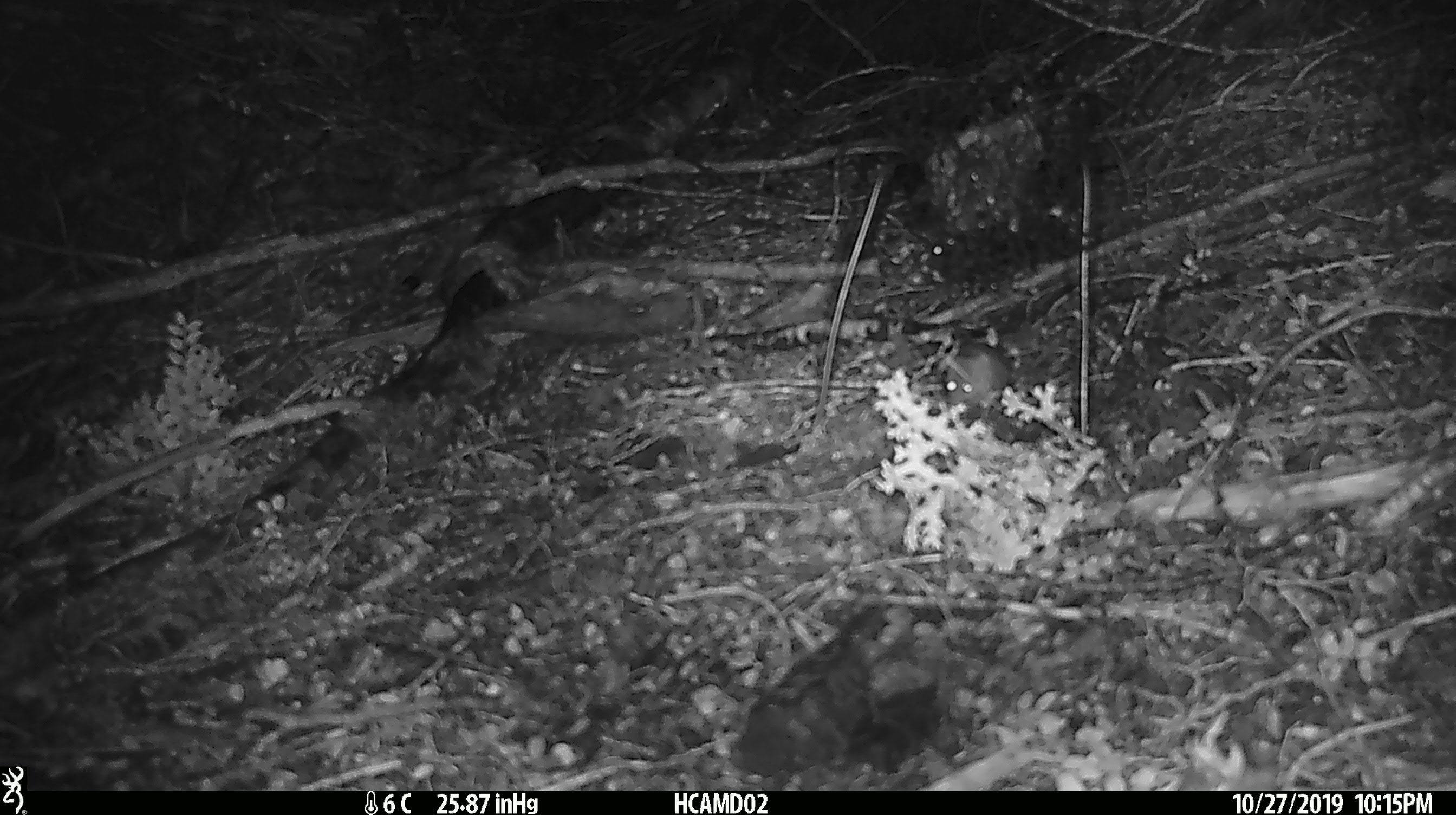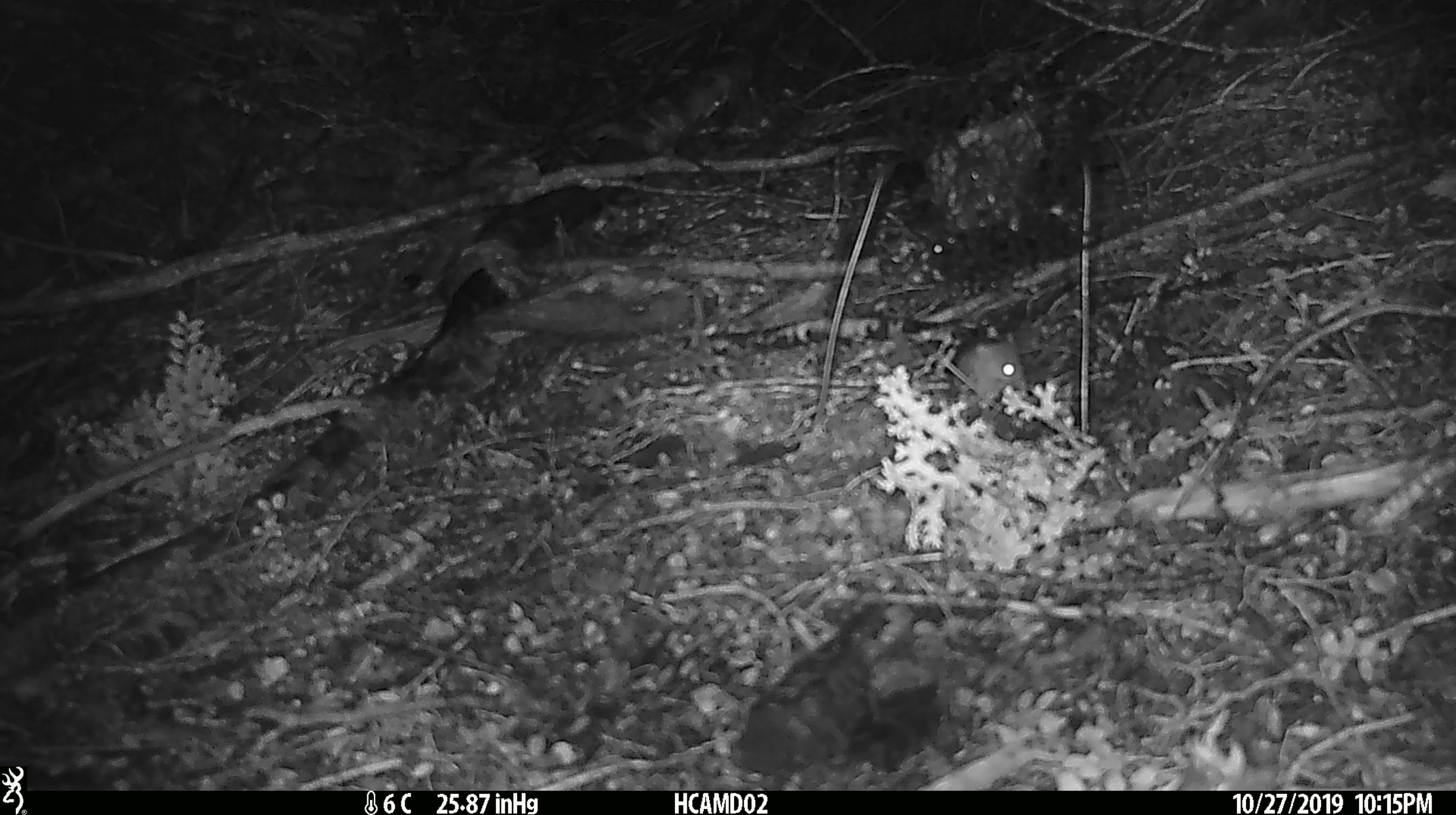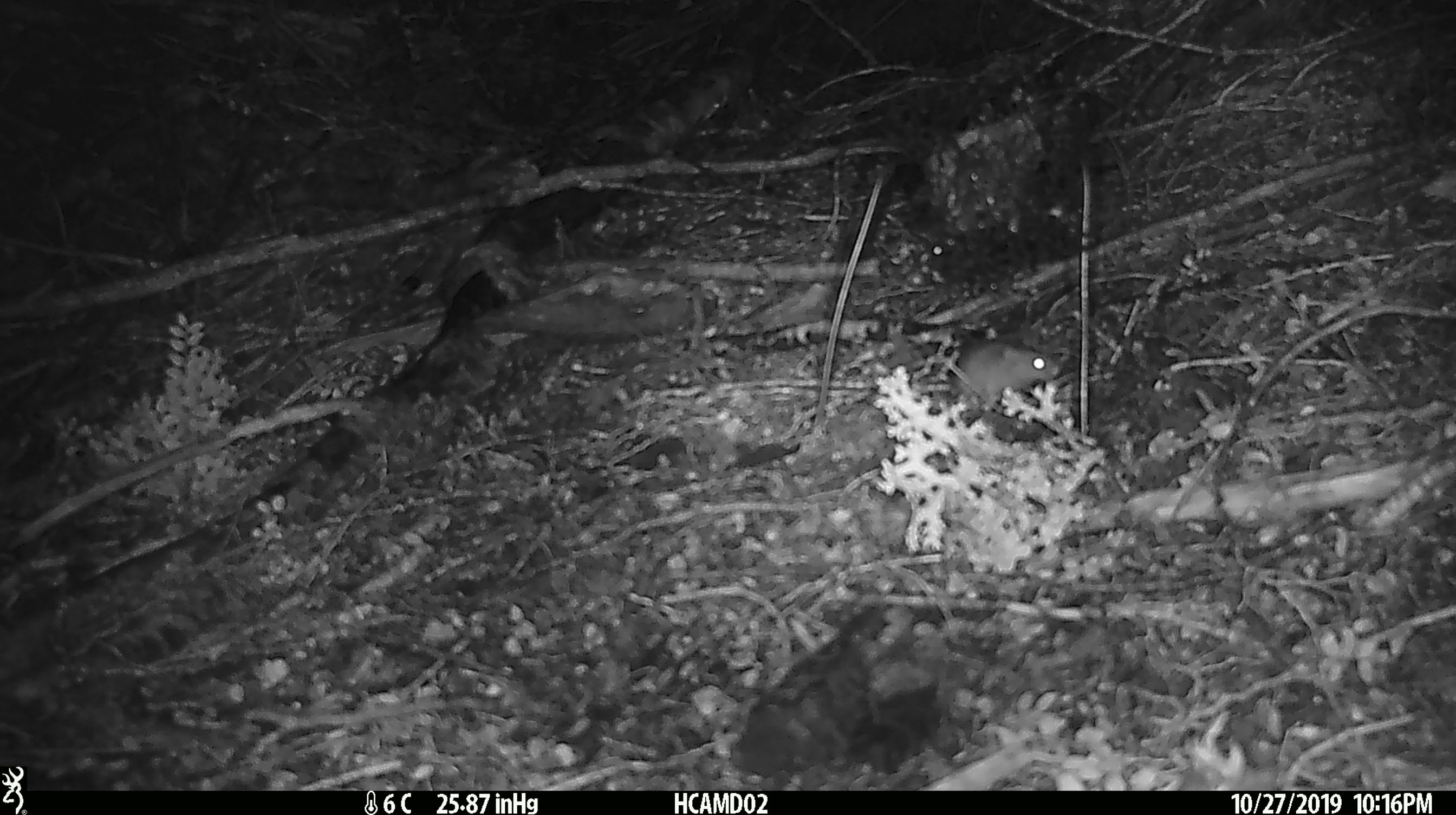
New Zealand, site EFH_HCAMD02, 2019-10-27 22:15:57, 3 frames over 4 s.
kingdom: Animalia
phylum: Chordata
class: Mammalia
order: Rodentia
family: Muridae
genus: Mus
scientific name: Mus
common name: mouse